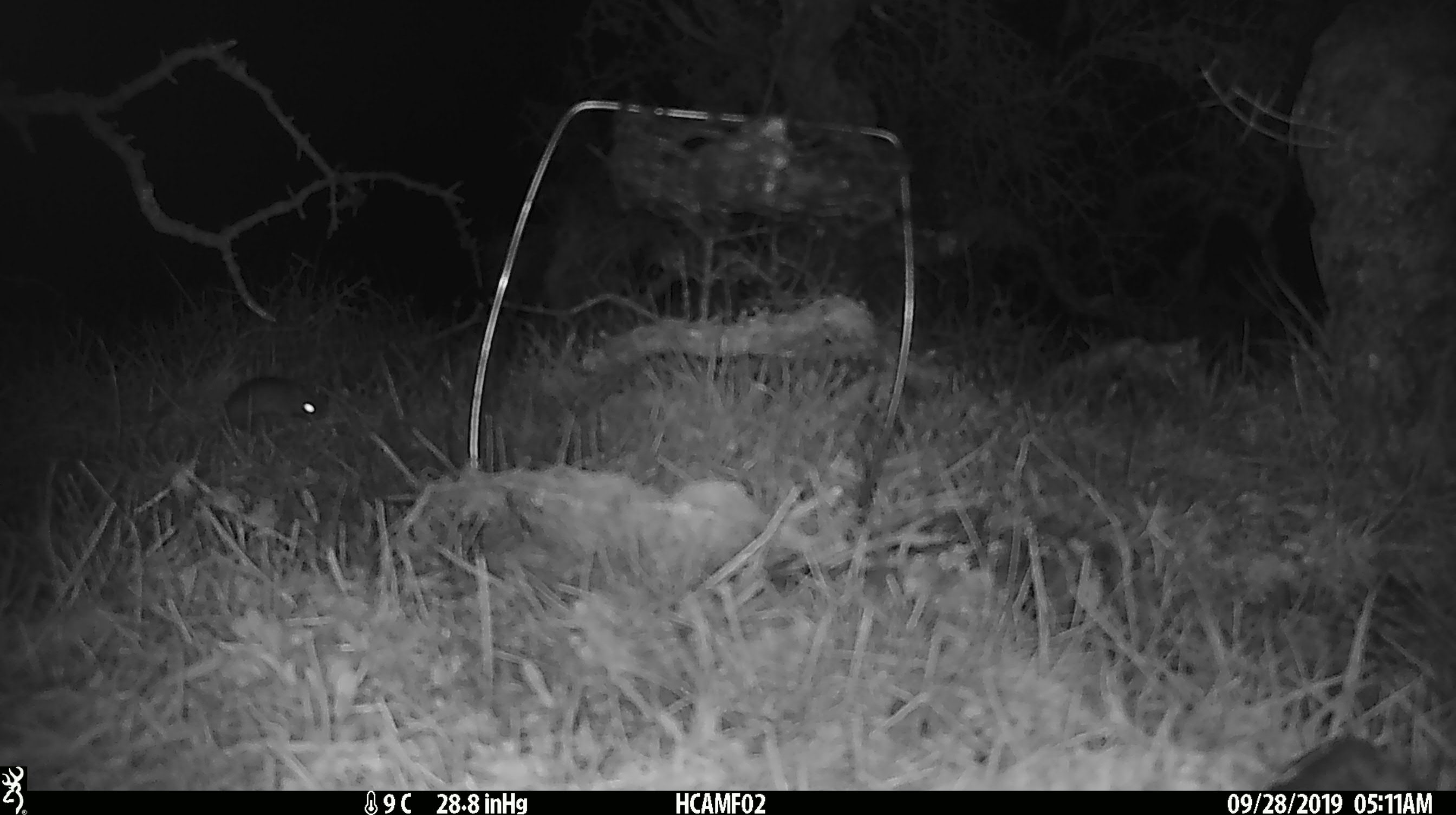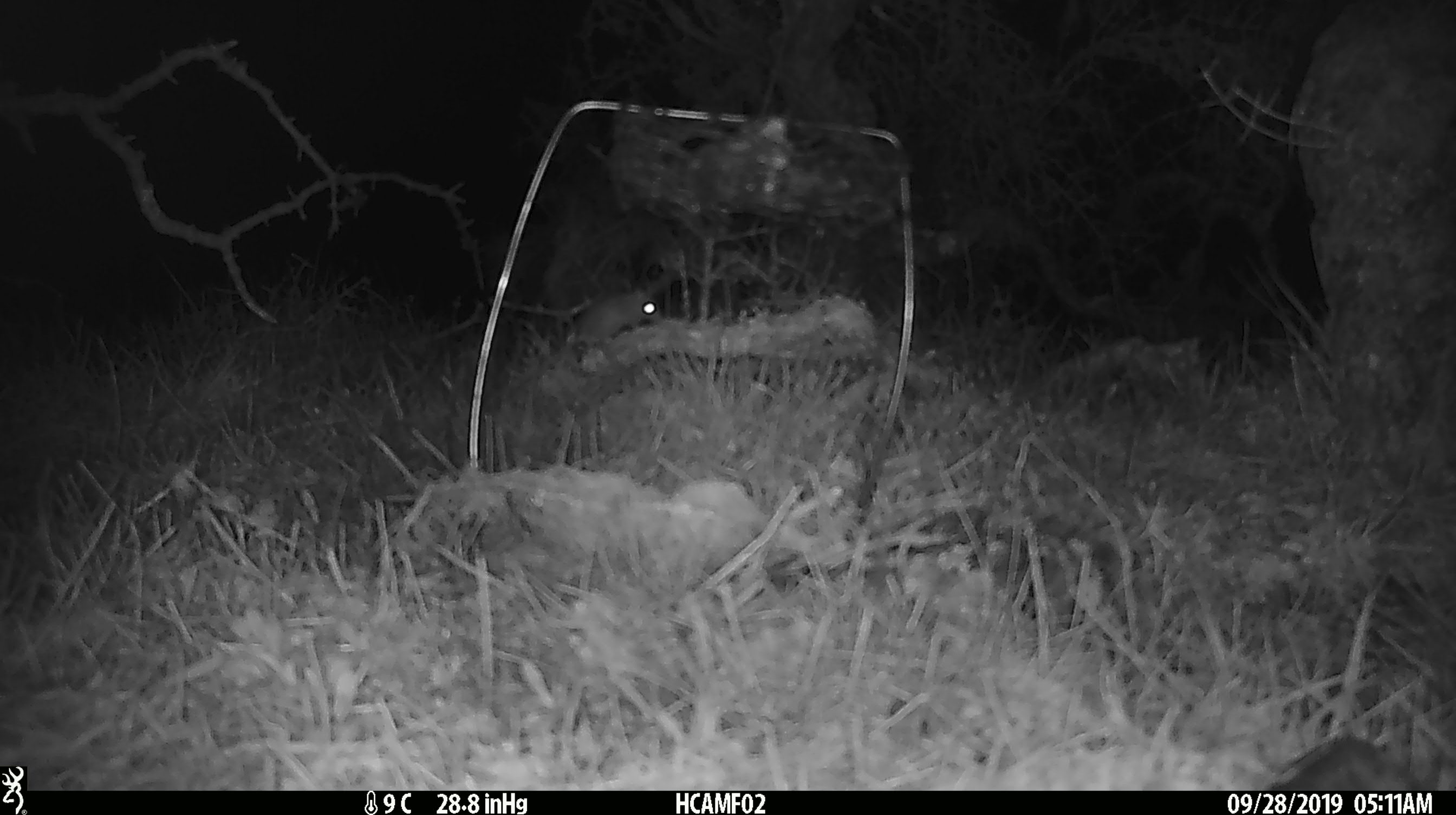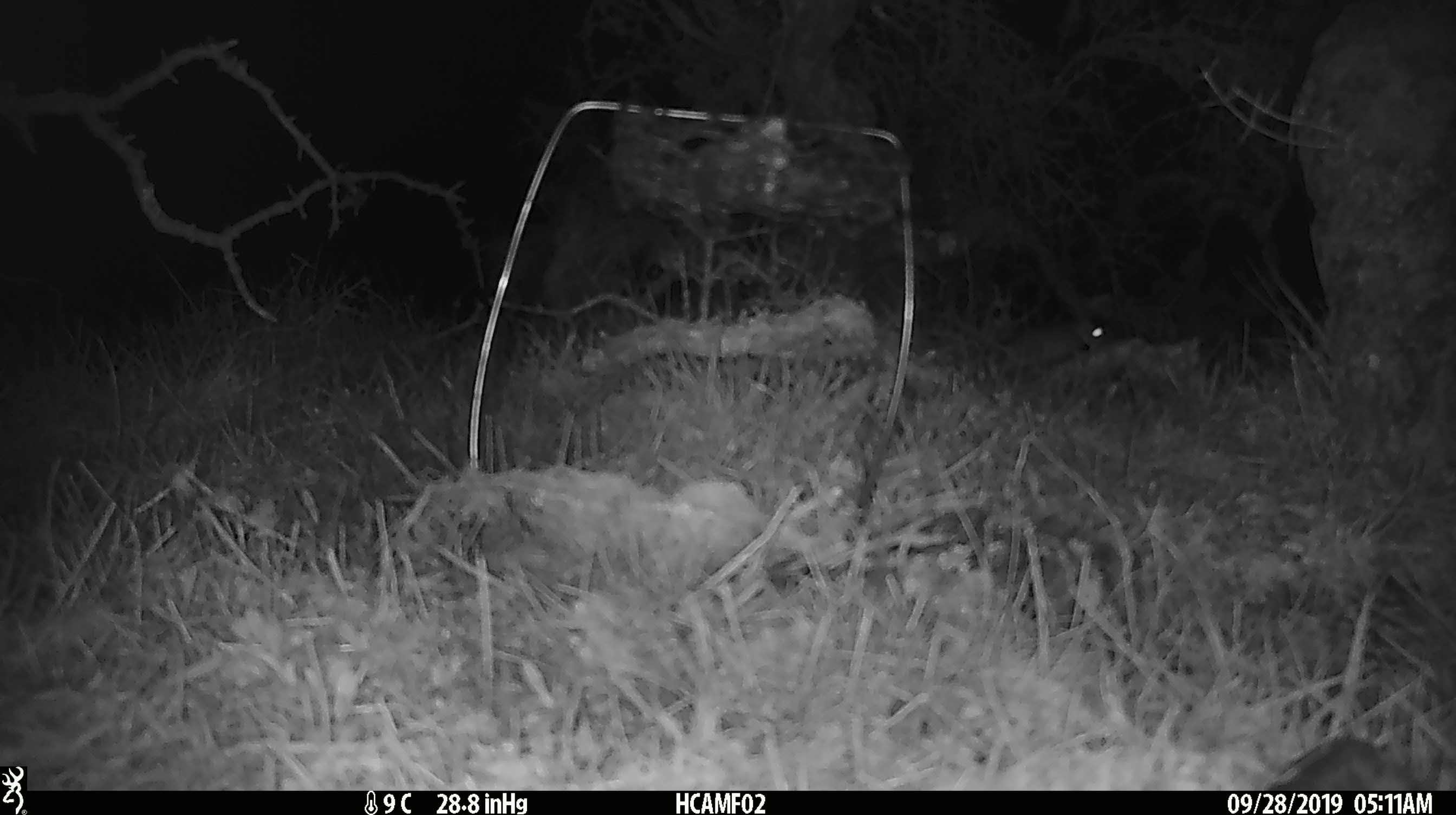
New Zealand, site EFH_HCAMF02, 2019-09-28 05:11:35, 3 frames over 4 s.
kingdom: Animalia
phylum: Chordata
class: Mammalia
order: Rodentia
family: Muridae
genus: Mus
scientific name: Mus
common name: mouse